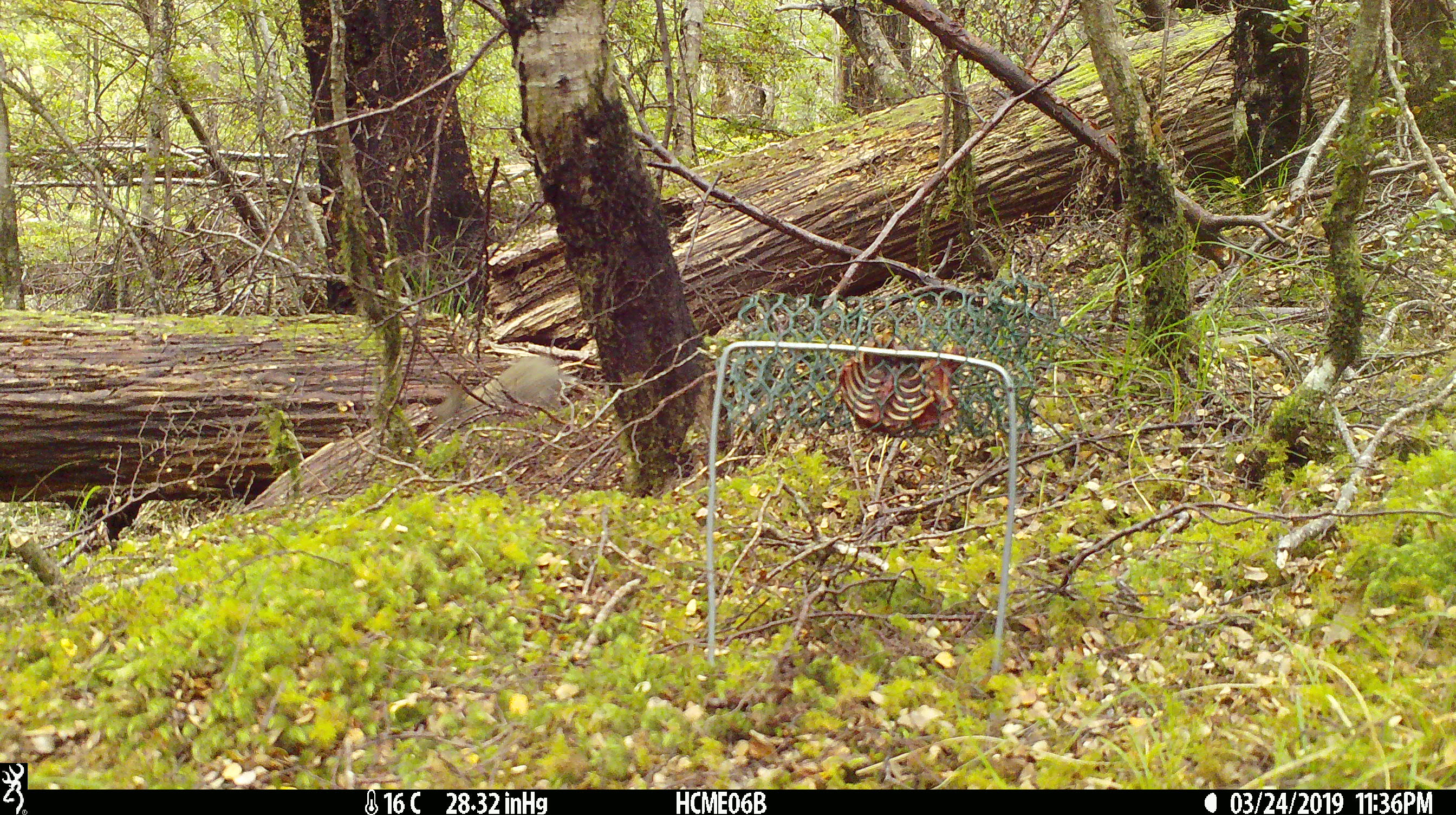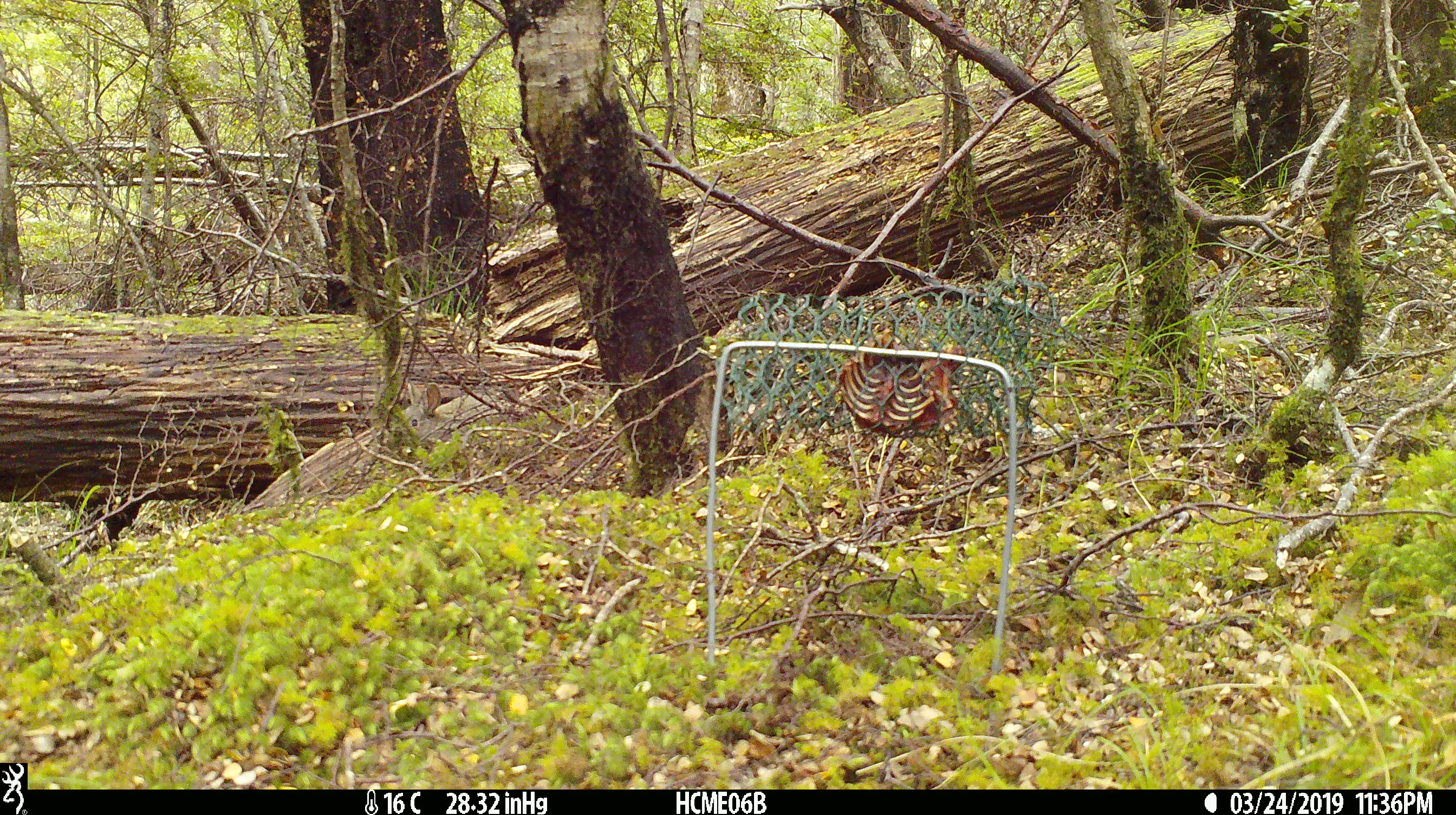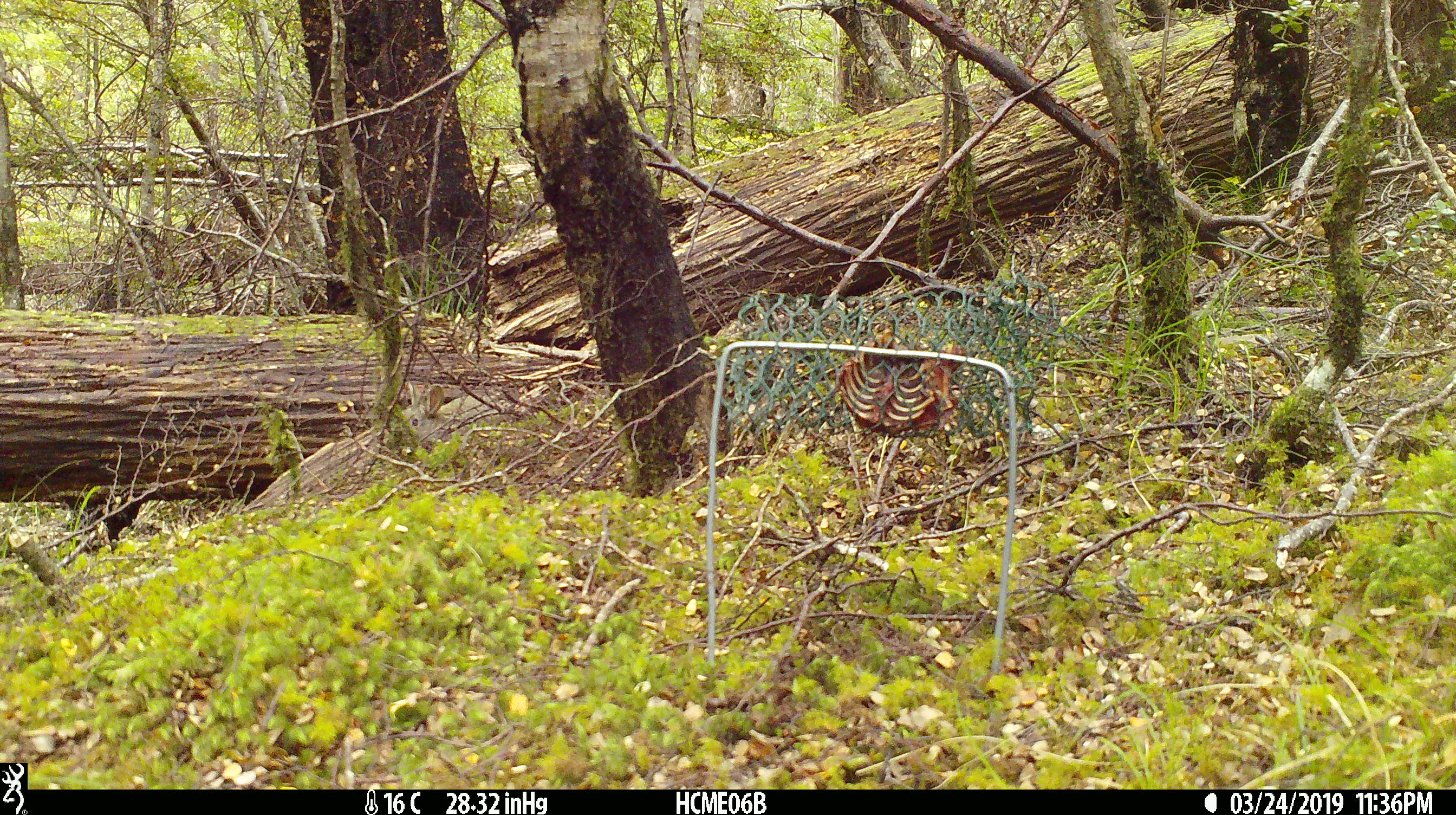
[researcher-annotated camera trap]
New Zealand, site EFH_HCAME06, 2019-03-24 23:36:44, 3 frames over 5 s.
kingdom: Animalia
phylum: Chordata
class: Mammalia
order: Lagomorpha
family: Leporidae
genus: Oryctolagus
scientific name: Oryctolagus cuniculus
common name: european rabbit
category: rabbit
Rabbit (european rabbit) (Oryctolagus cuniculus).